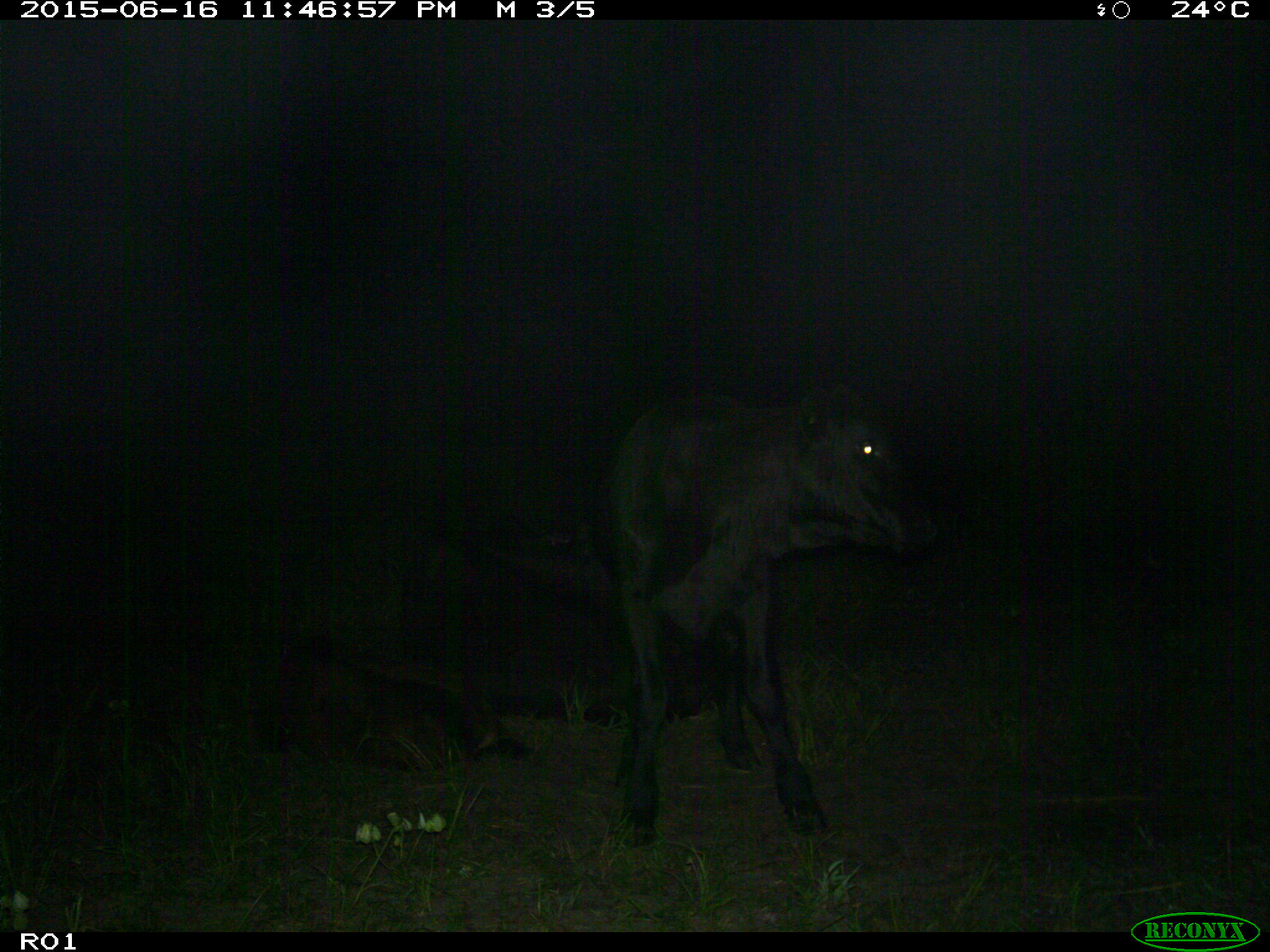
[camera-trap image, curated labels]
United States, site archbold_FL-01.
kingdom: Animalia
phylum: Chordata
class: Mammalia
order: Artiodactyla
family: Bovidae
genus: Bos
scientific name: Bos taurus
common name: domestic cow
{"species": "Bos taurus (domestic cow)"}